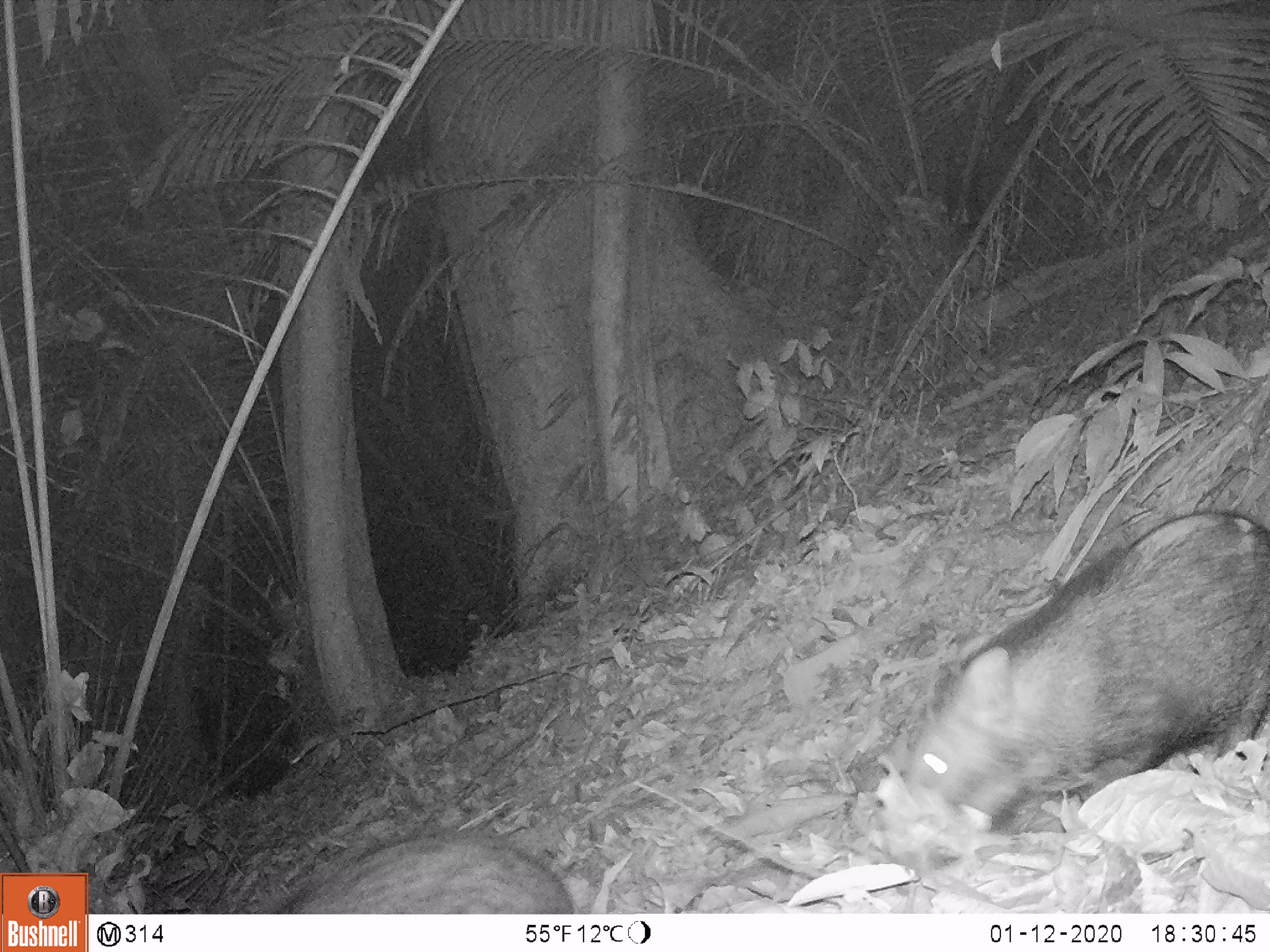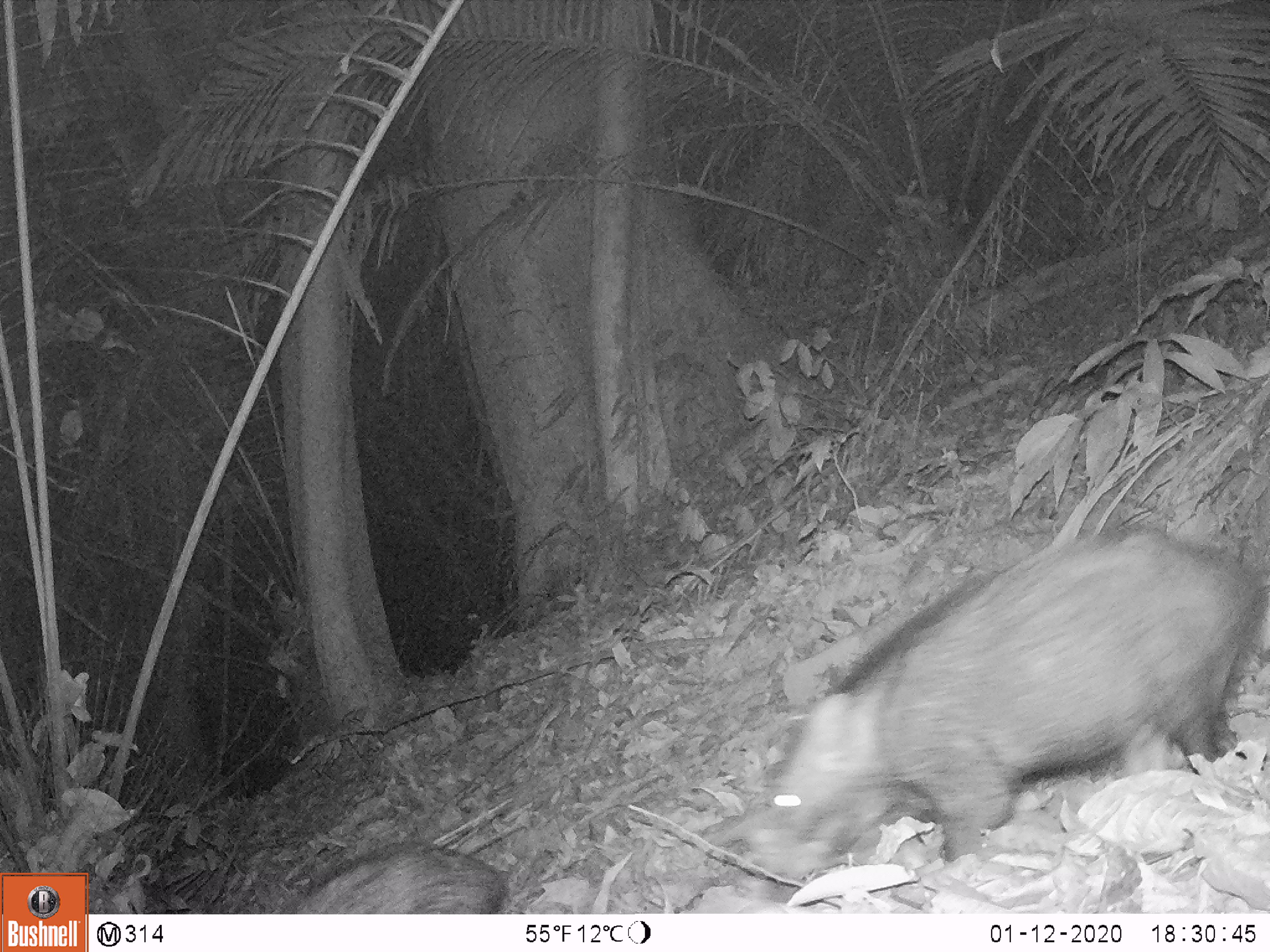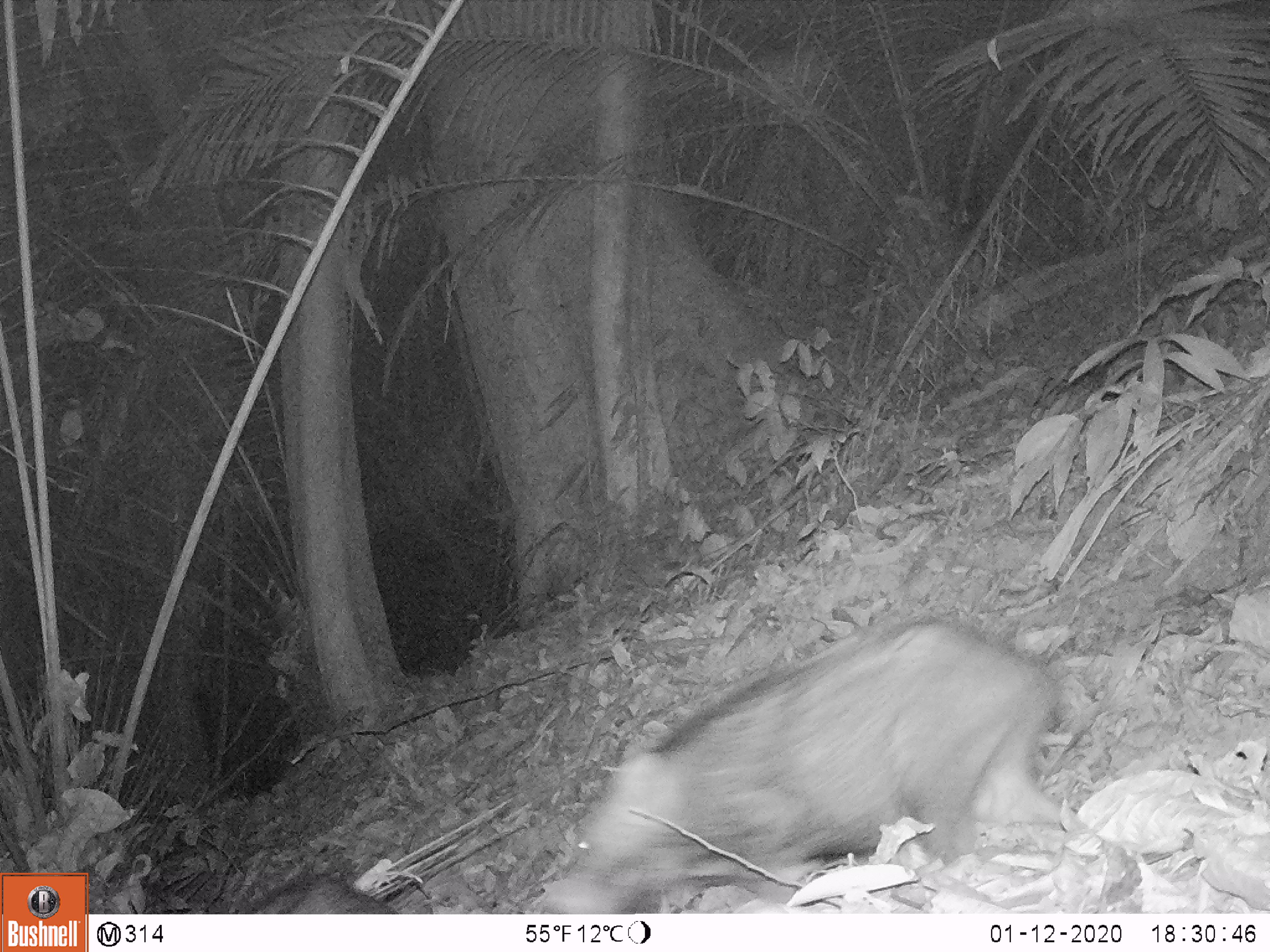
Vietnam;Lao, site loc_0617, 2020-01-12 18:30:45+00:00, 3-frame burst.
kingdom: Animalia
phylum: Chordata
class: Mammalia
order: Artiodactyla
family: Suidae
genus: Sus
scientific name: Sus scrofa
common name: eurasian wild pig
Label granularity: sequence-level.